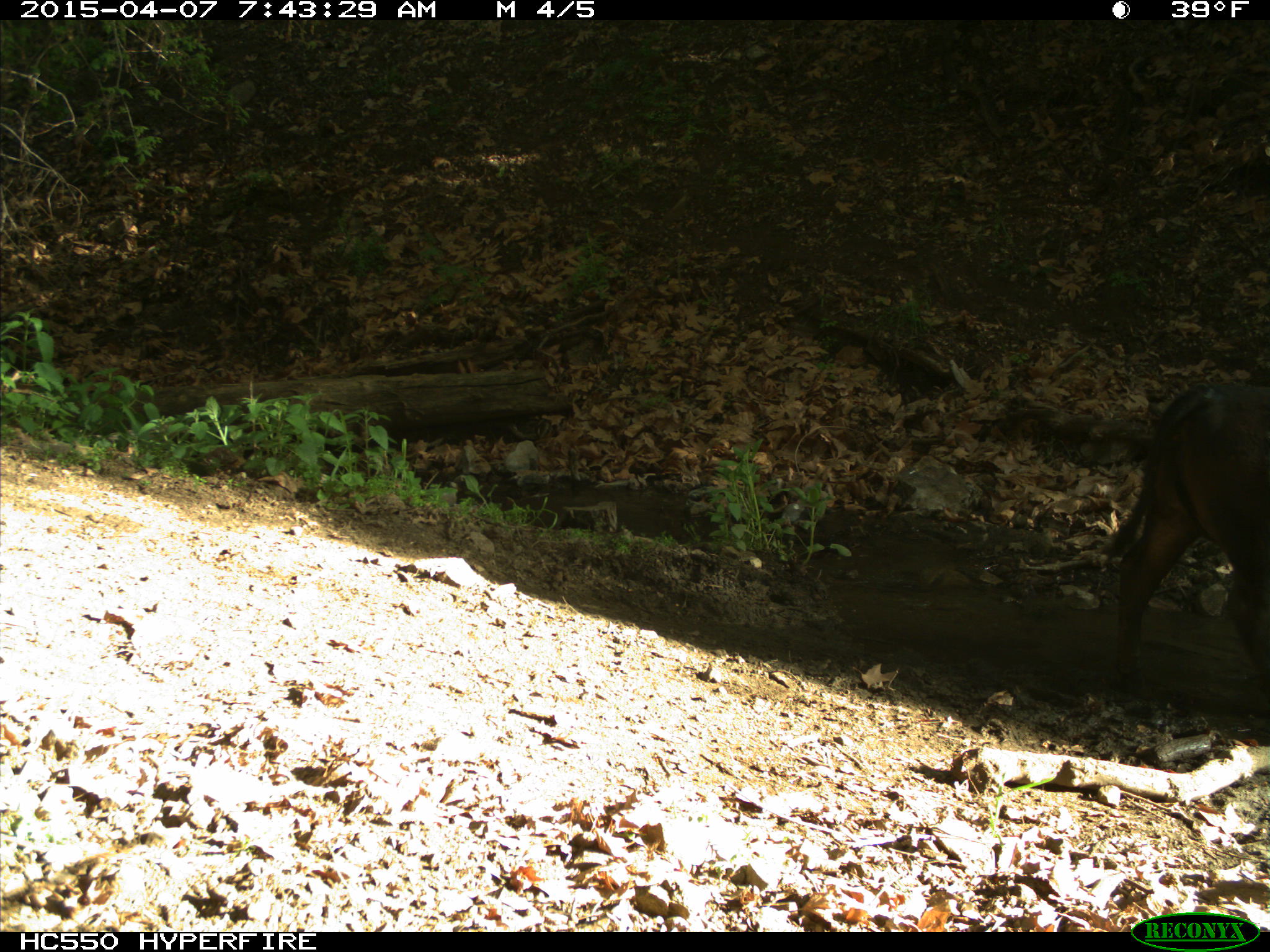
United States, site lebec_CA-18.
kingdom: Animalia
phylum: Chordata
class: Mammalia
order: Artiodactyla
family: Bovidae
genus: Bos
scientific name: Bos taurus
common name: domestic cow